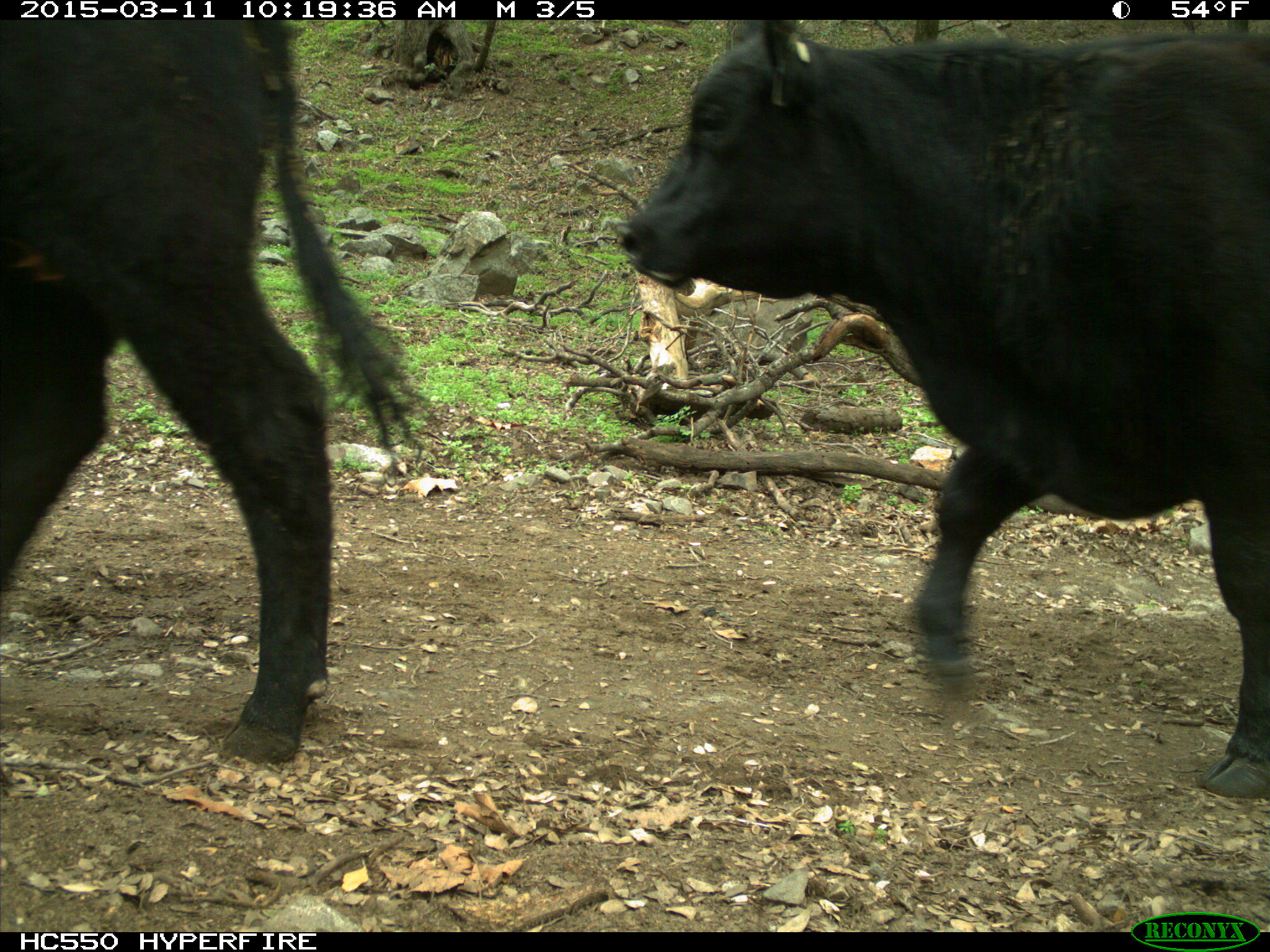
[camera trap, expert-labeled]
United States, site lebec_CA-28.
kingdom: Animalia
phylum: Chordata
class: Mammalia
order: Artiodactyla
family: Bovidae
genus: Bos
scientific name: Bos taurus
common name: domestic cow